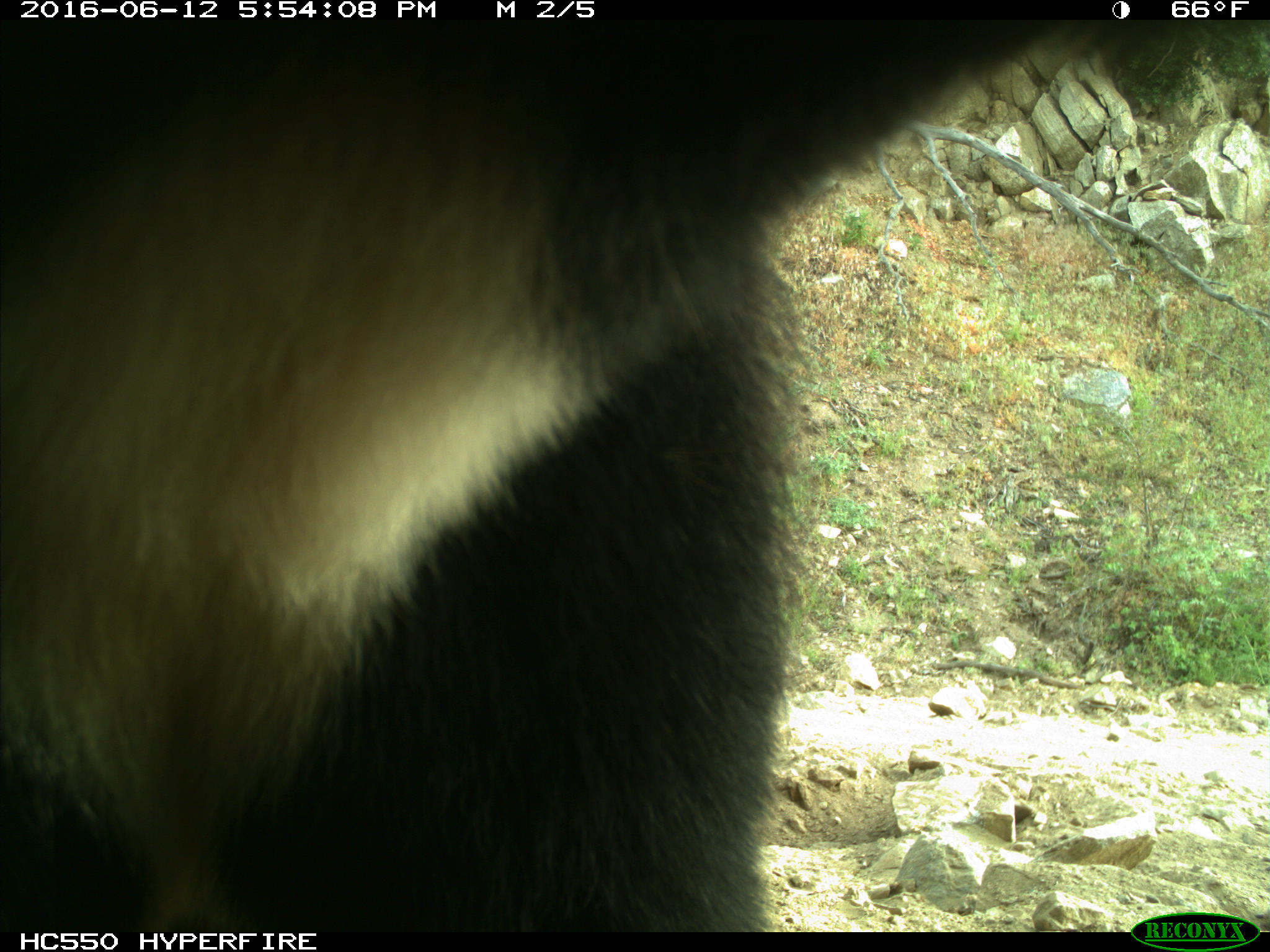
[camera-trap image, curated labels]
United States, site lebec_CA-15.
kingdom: Animalia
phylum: Chordata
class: Mammalia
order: Carnivora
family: Ursidae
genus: Ursus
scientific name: Ursus americanus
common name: american black bear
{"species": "Ursus americanus (american black bear)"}